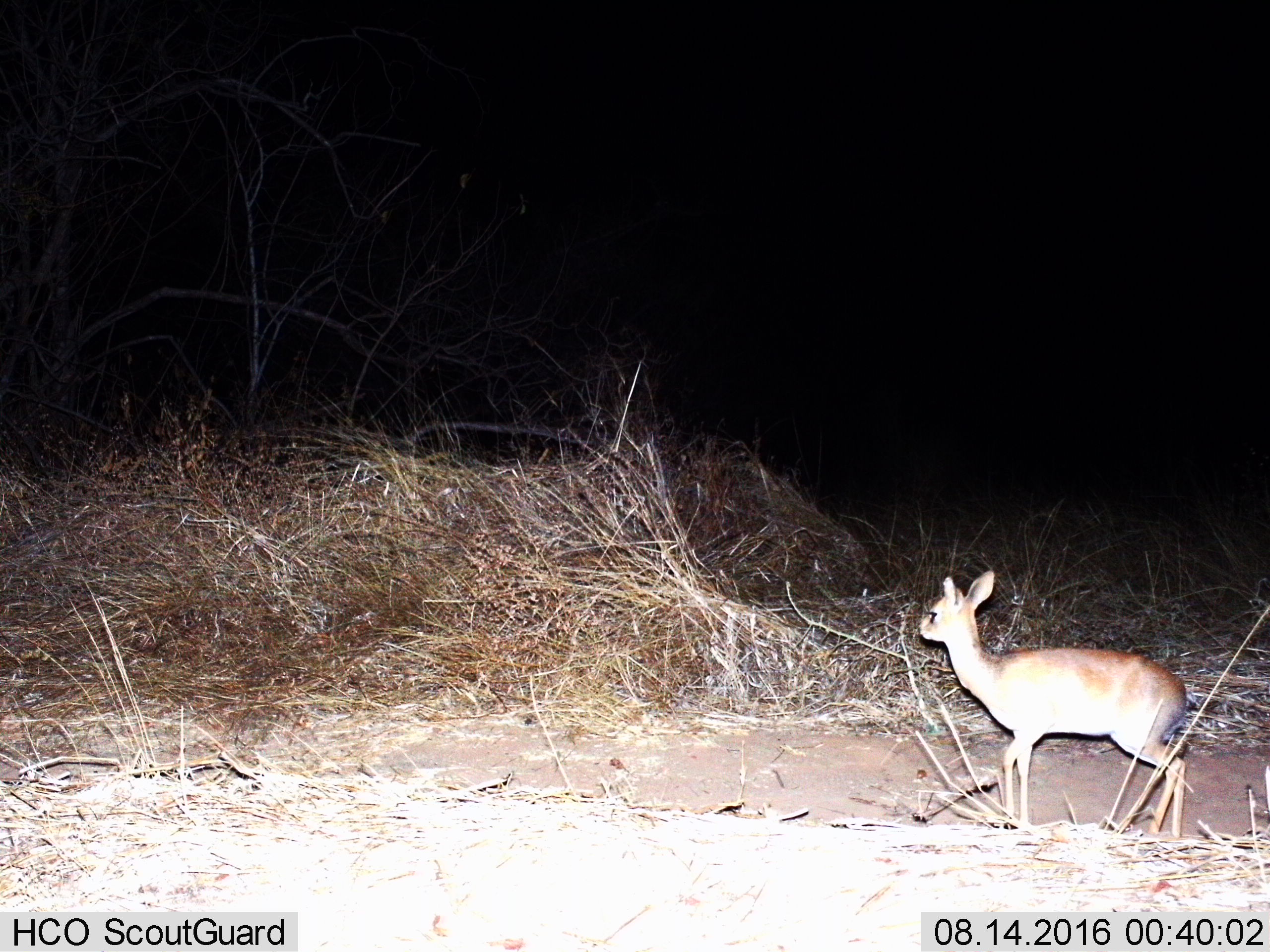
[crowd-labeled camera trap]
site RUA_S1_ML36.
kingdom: Animalia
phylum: Chordata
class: Mammalia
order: Artiodactyla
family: Bovidae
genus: Madoqua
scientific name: Madoqua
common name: dik-dik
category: dikdik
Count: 1.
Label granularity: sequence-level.